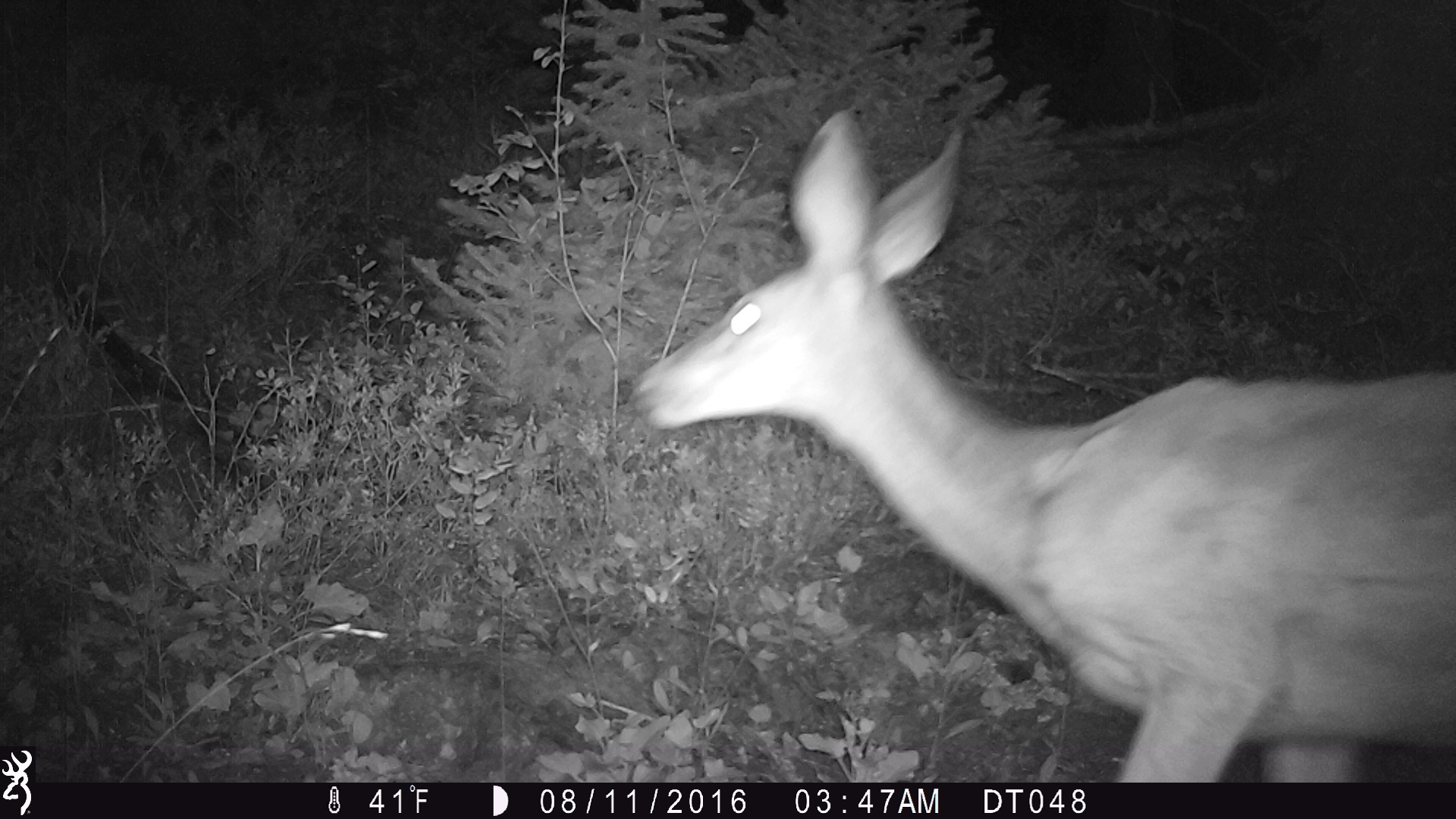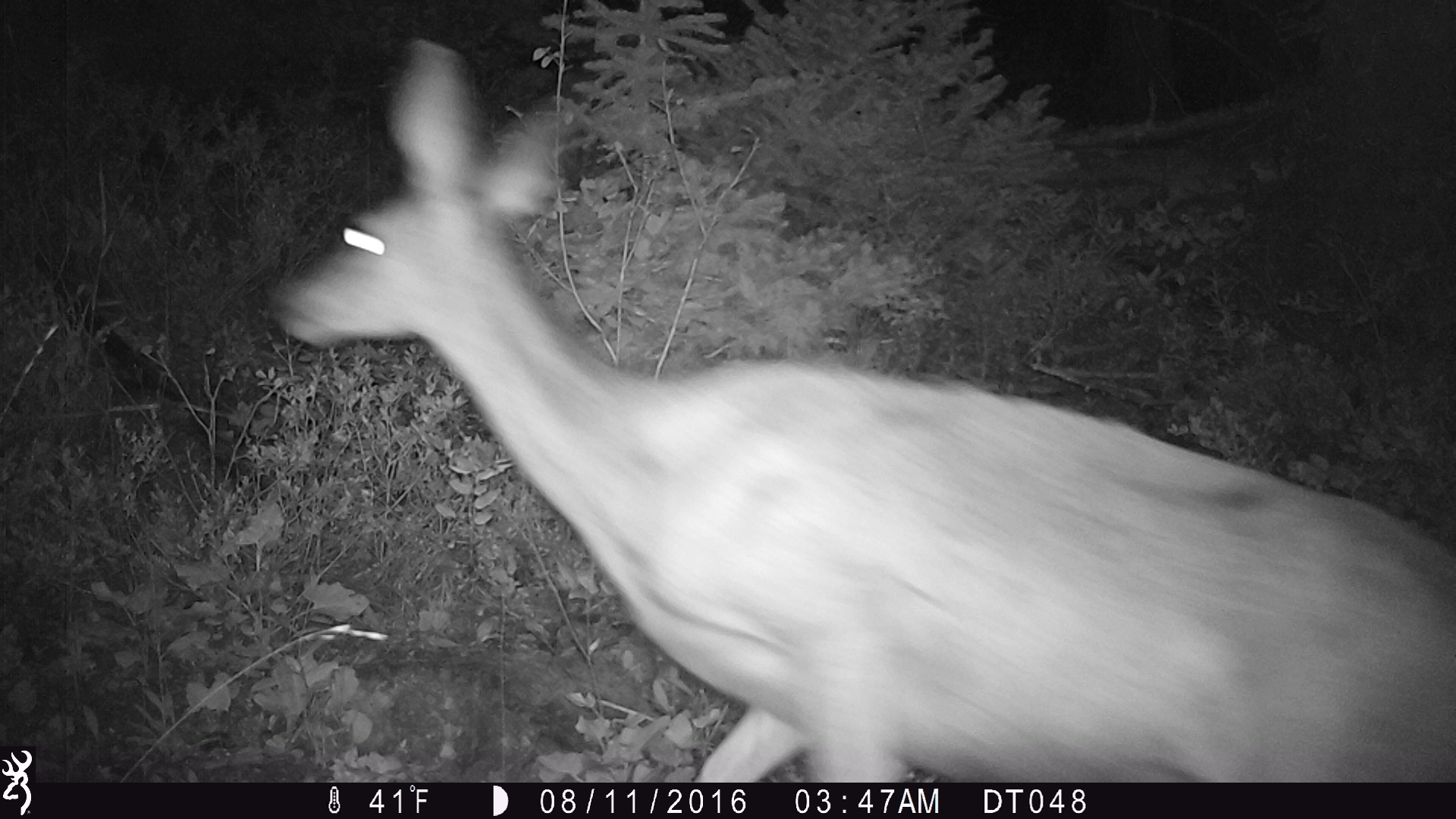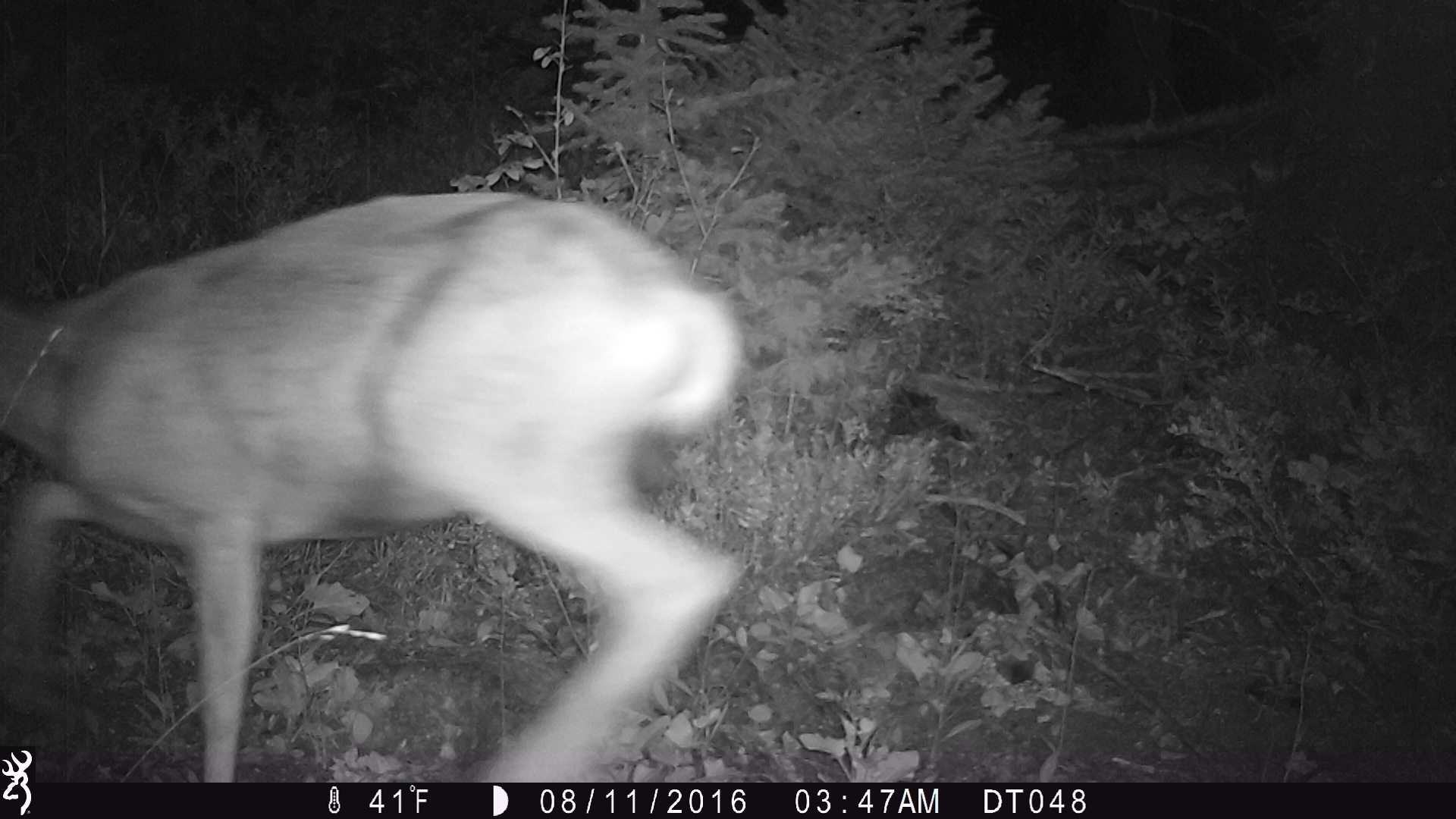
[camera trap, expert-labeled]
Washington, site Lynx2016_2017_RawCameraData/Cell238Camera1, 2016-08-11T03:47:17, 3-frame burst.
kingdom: Animalia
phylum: Chordata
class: Mammalia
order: Artiodactyla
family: Cervidae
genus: Odocoileus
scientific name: Odocoileus hemionus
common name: mule deer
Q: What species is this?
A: Odocoileus hemionus (mule deer).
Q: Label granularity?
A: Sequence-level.